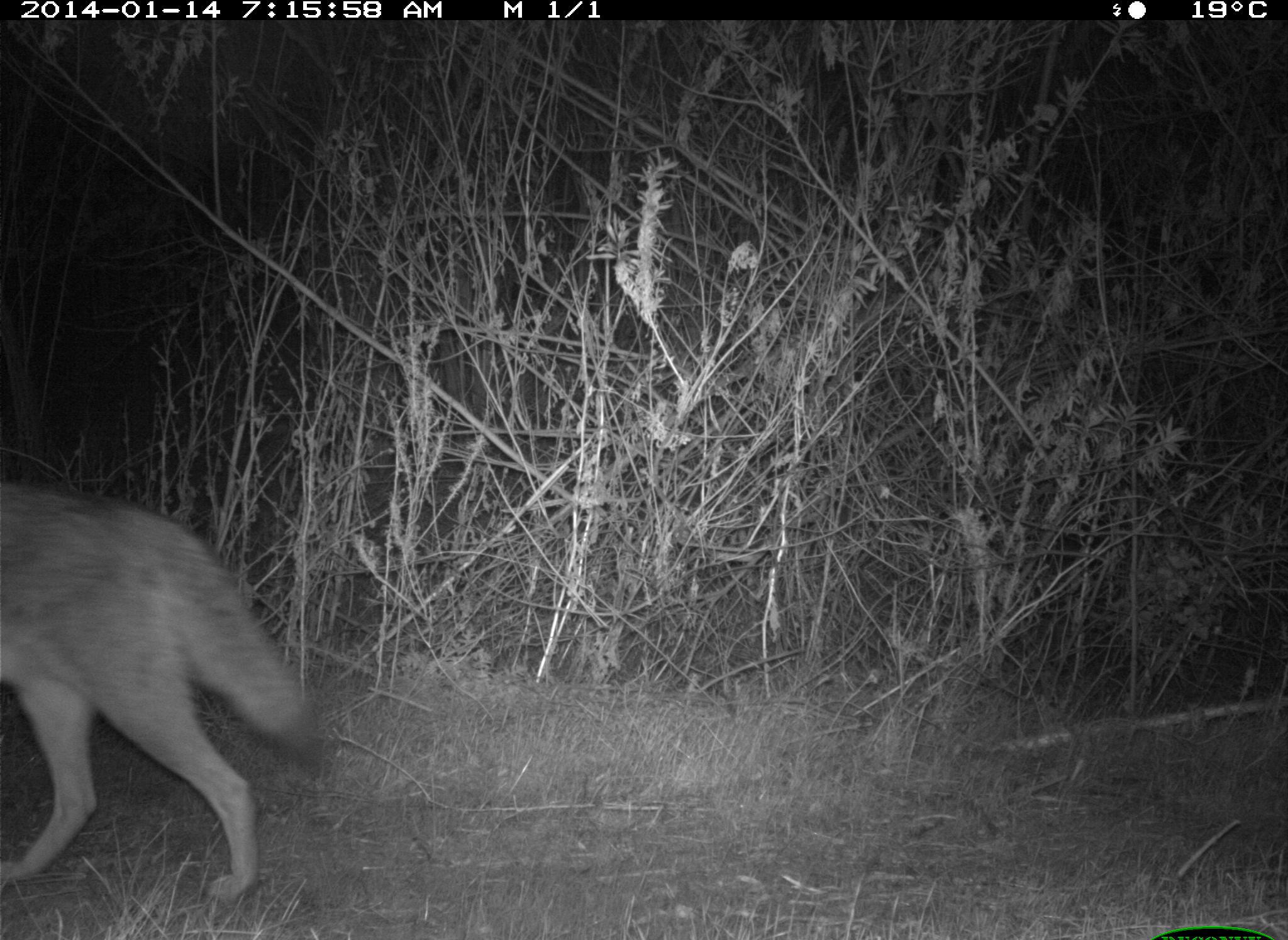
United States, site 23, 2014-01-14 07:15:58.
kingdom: Animalia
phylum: Chordata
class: Mammalia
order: Carnivora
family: Canidae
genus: Canis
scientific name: Canis latrans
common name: coyote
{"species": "coyote (Canis latrans)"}